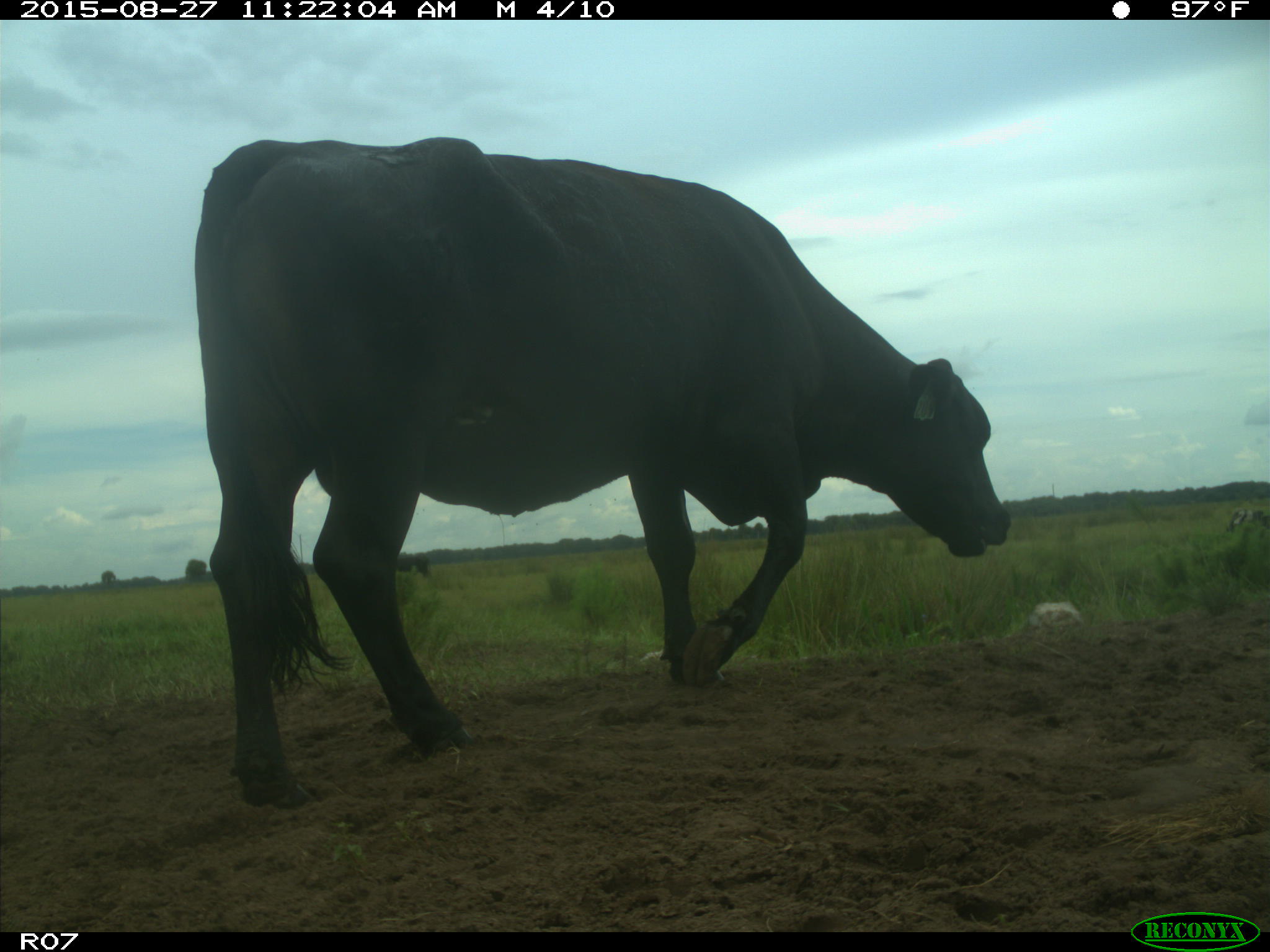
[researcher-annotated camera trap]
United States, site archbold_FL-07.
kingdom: Animalia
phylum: Chordata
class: Mammalia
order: Artiodactyla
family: Bovidae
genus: Bos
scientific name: Bos taurus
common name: domestic cow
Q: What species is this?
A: Bos taurus (domestic cow).